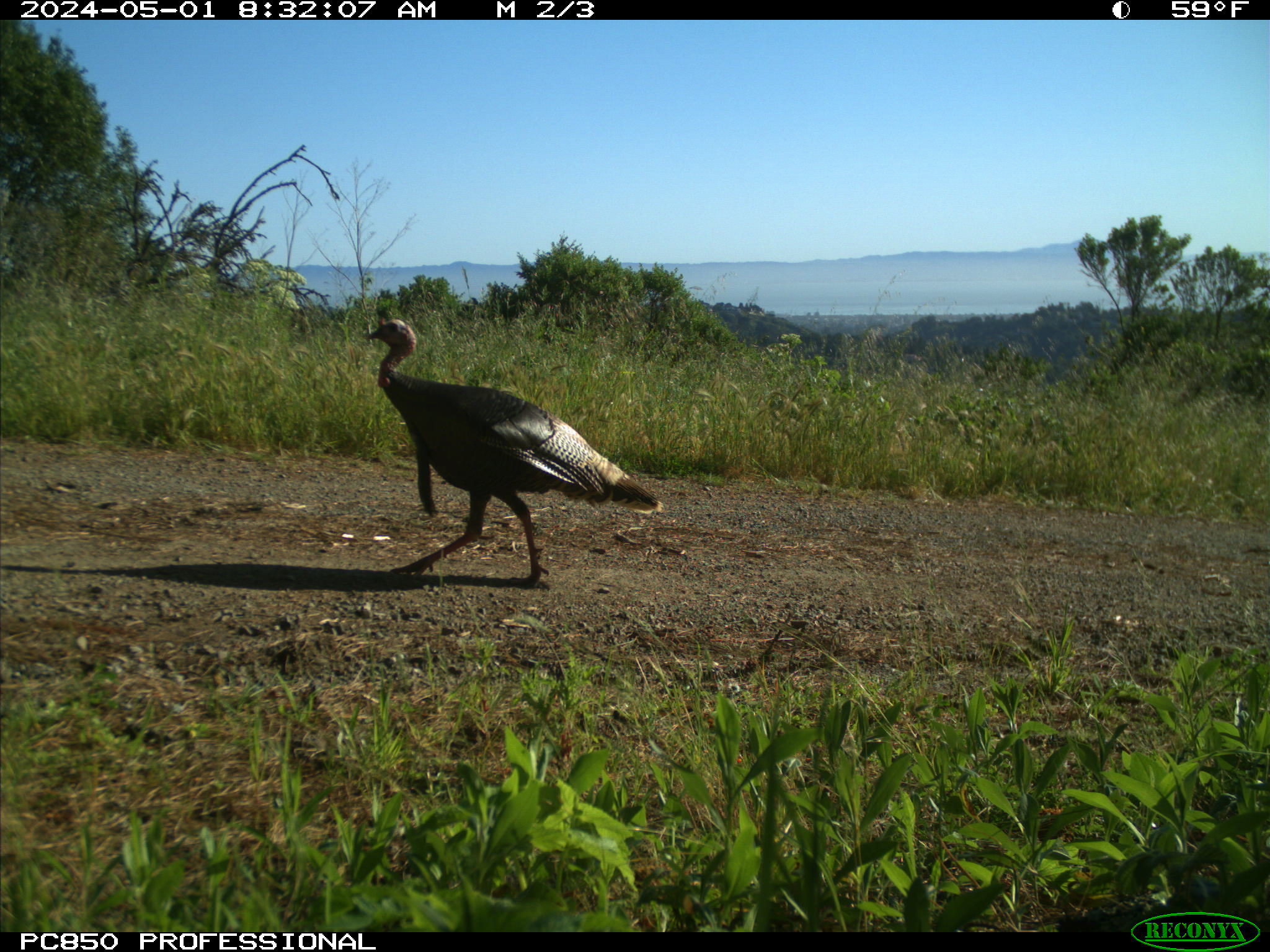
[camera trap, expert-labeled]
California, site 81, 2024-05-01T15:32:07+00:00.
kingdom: Animalia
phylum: Chordata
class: Aves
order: Galliformes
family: Phasianidae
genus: Meleagris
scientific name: Meleagris gallopavo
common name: turkey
Turkey (Meleagris gallopavo).